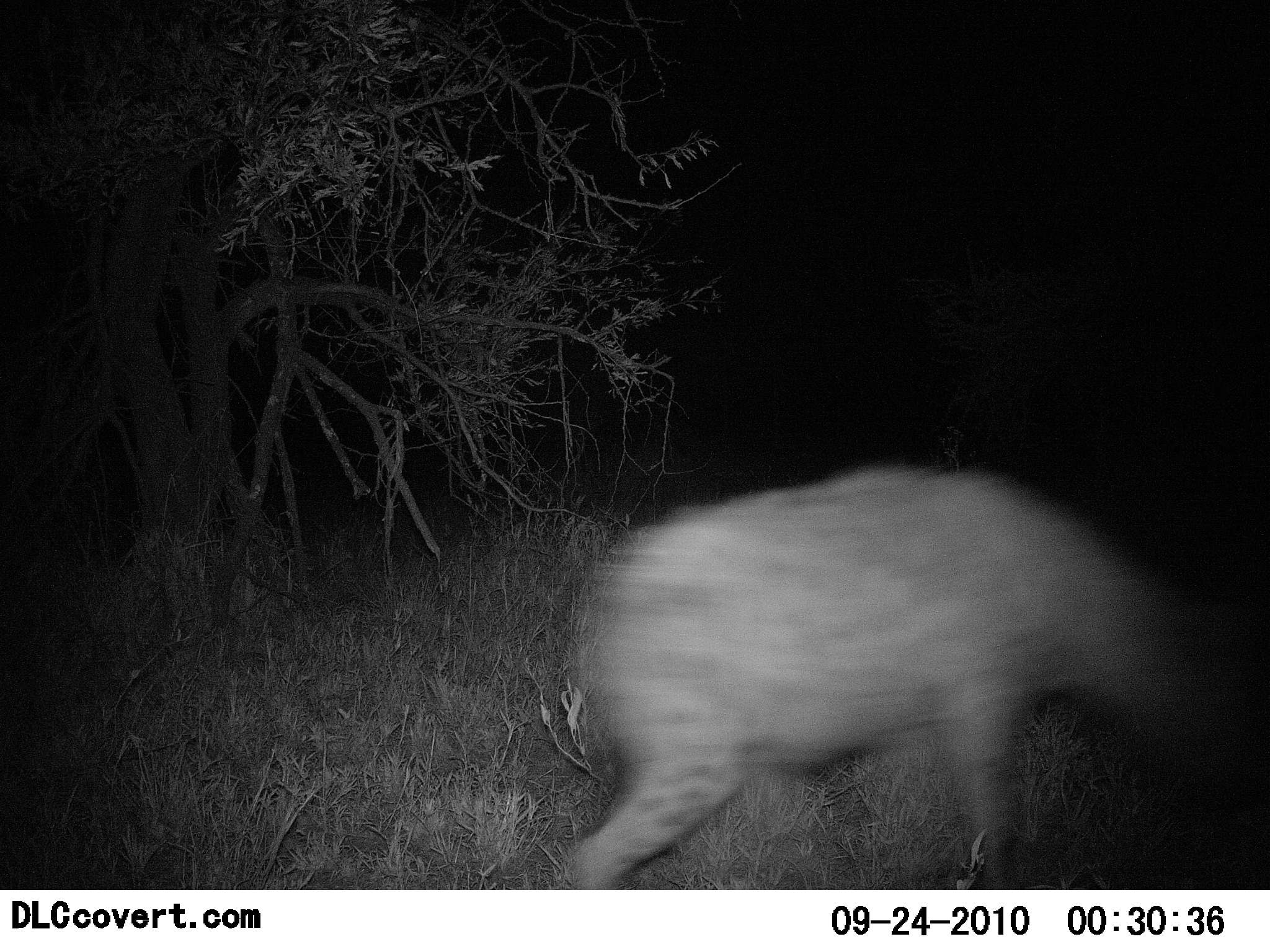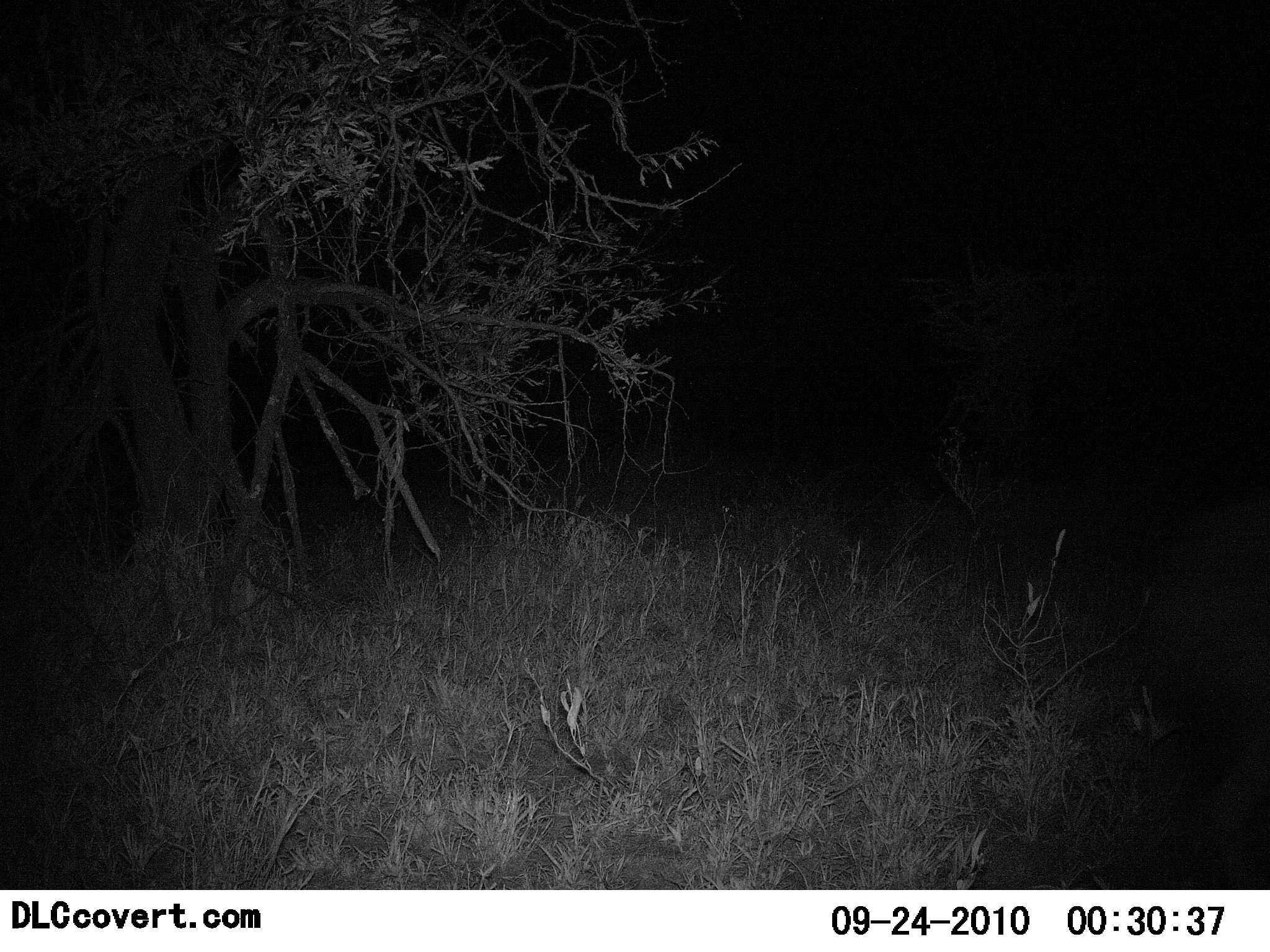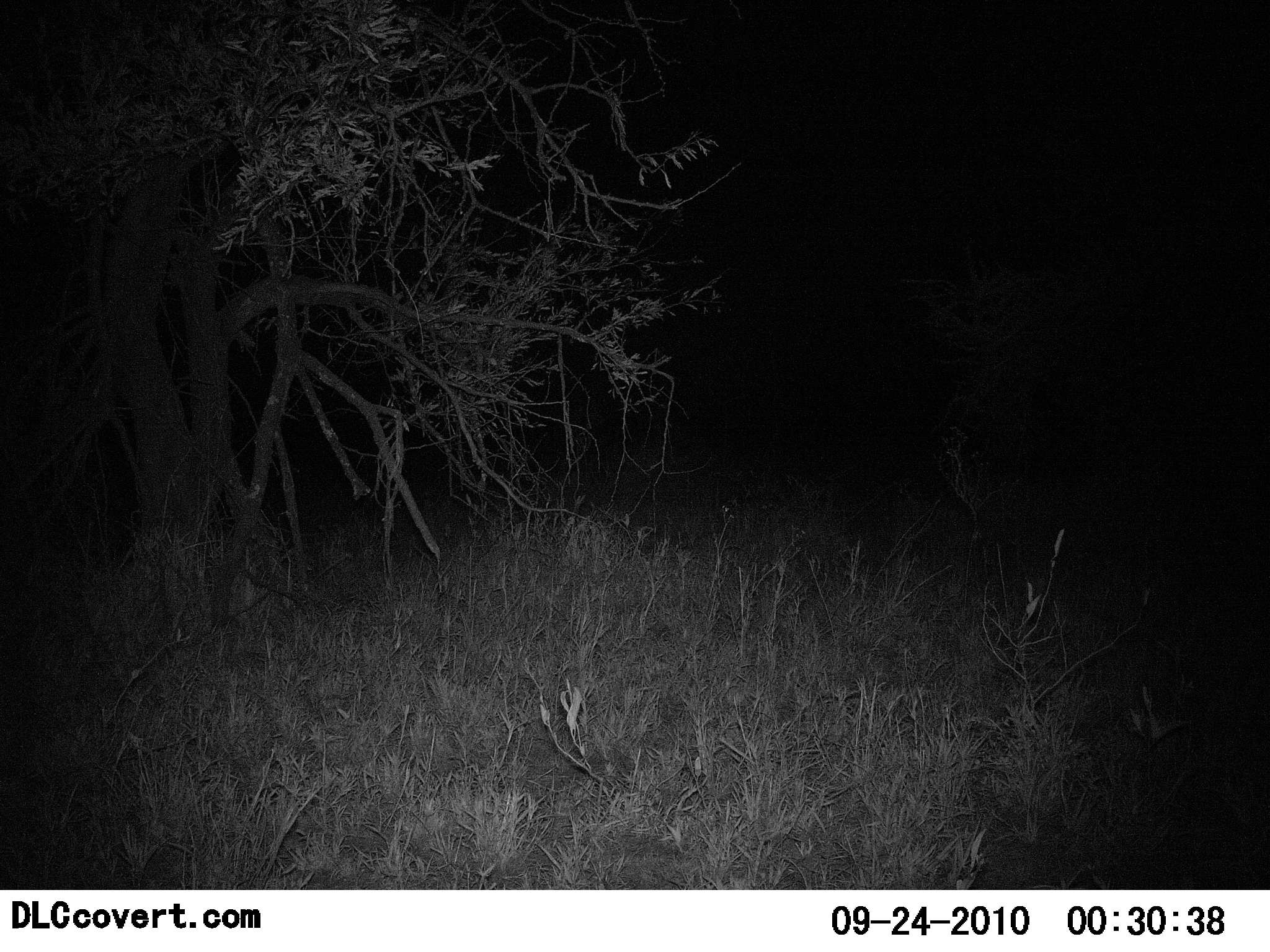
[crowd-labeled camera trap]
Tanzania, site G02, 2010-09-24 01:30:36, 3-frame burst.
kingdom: Animalia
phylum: Chordata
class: Mammalia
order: Carnivora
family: Hyaenidae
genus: Crocuta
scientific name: Crocuta crocuta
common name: spotted hyena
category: hyenaspotted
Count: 1.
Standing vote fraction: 0%.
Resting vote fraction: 0%.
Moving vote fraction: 100%.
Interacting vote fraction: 0%.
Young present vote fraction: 0%.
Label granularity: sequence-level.